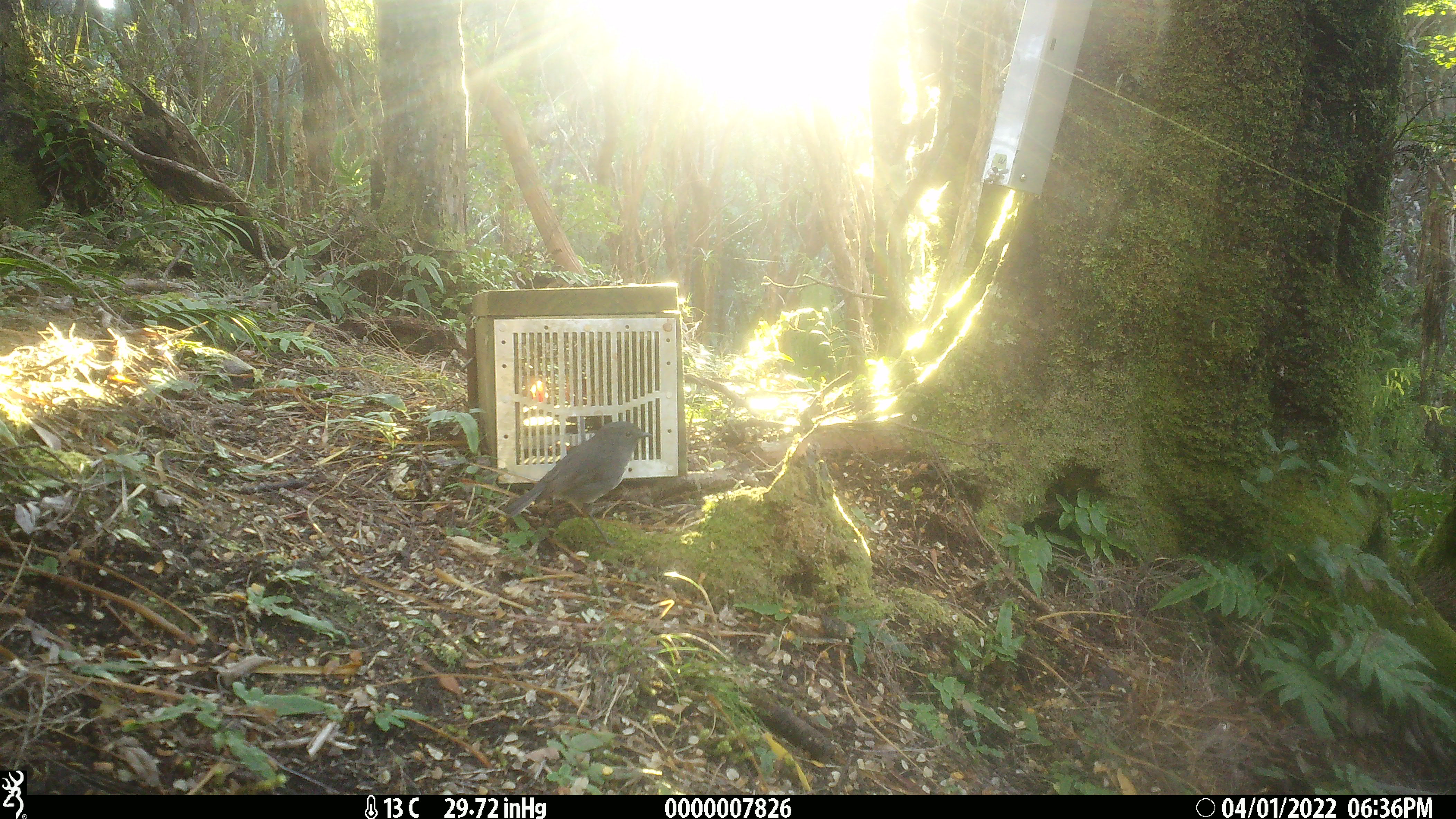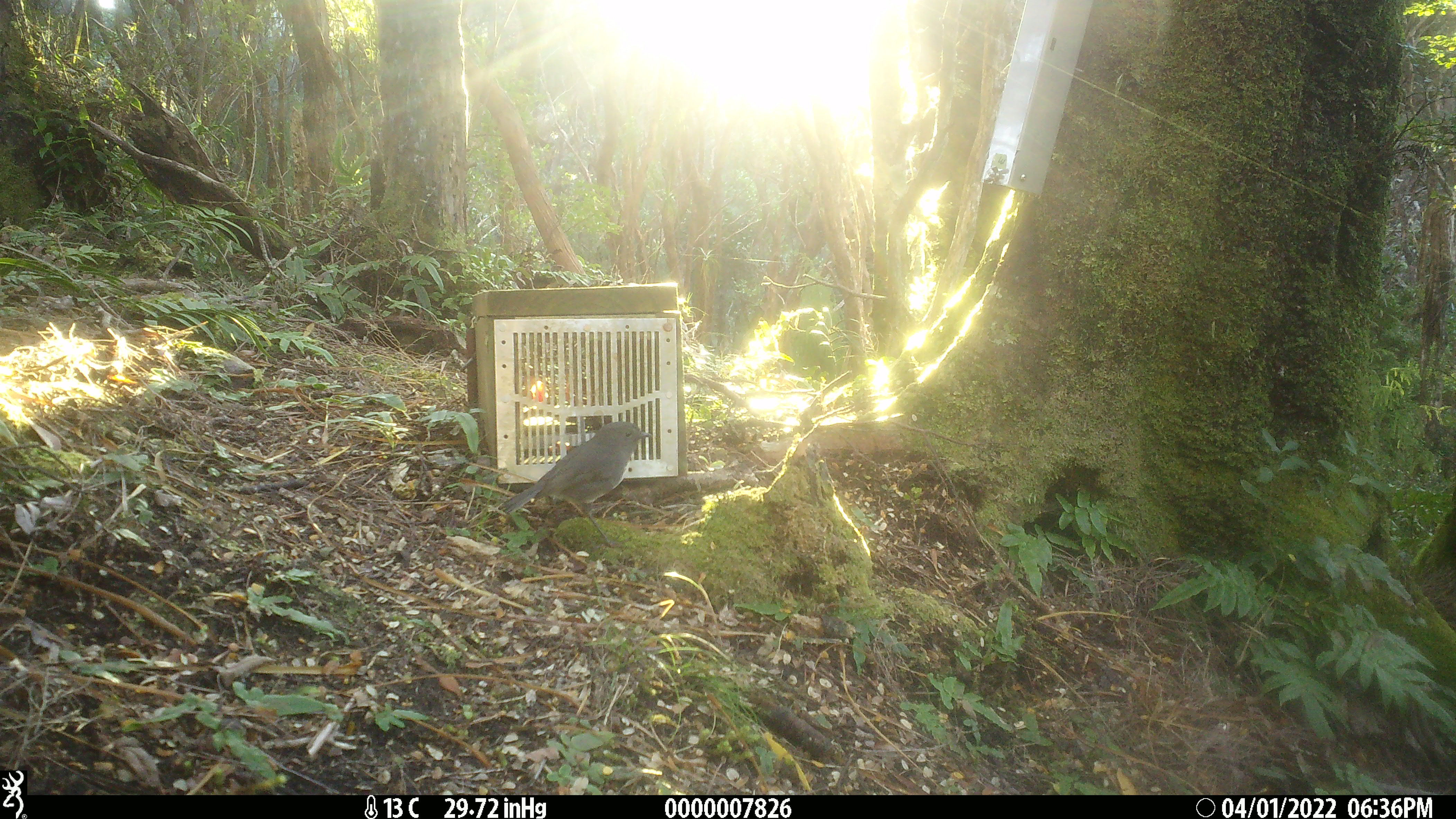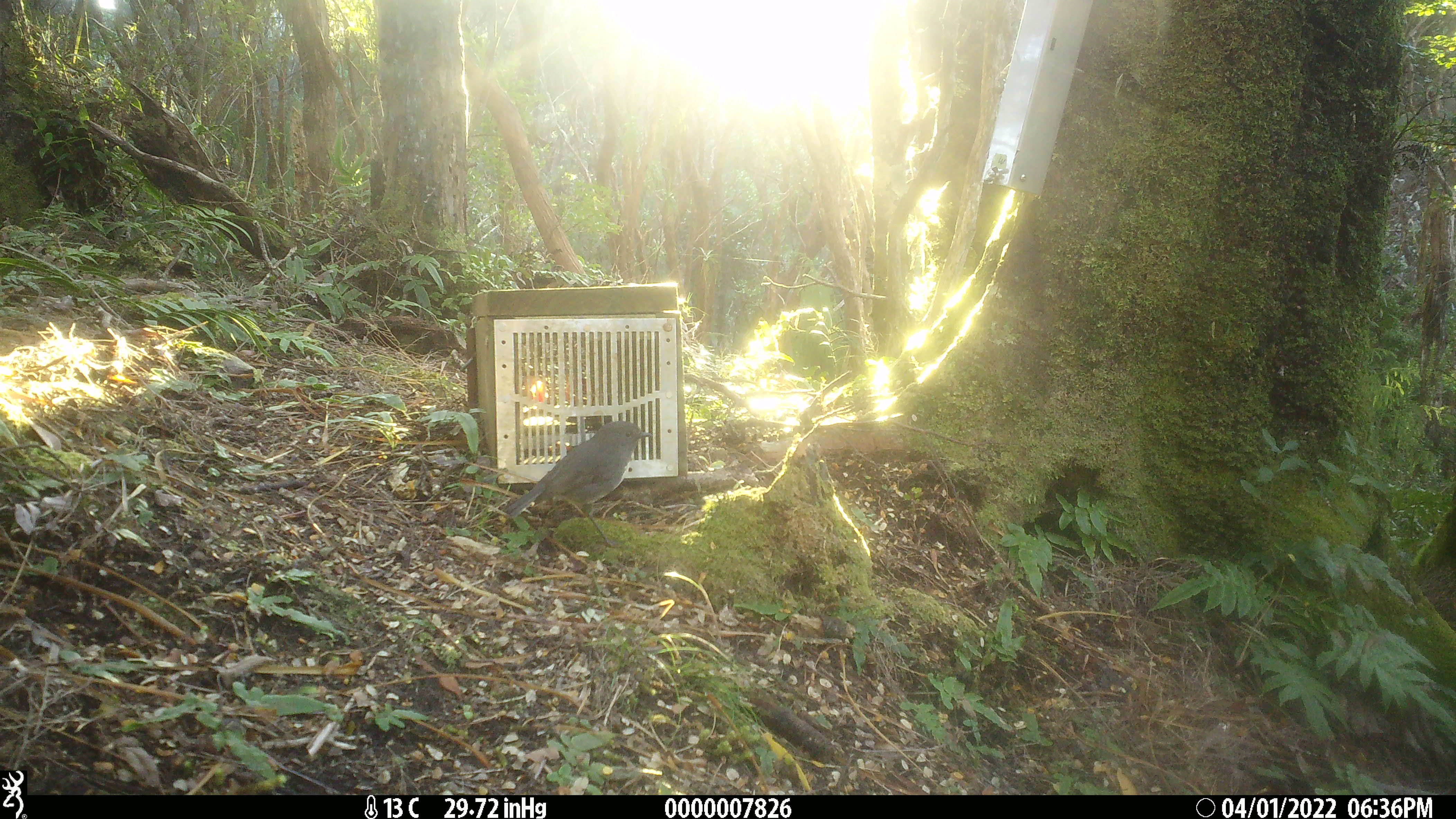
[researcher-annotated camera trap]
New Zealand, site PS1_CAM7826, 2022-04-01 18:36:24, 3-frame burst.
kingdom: Animalia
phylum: Chordata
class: Aves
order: Passeriformes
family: Petroicidae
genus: Petroica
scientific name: Petroica australis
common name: new zealand robin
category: robin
Robin (new zealand robin) (Petroica australis).